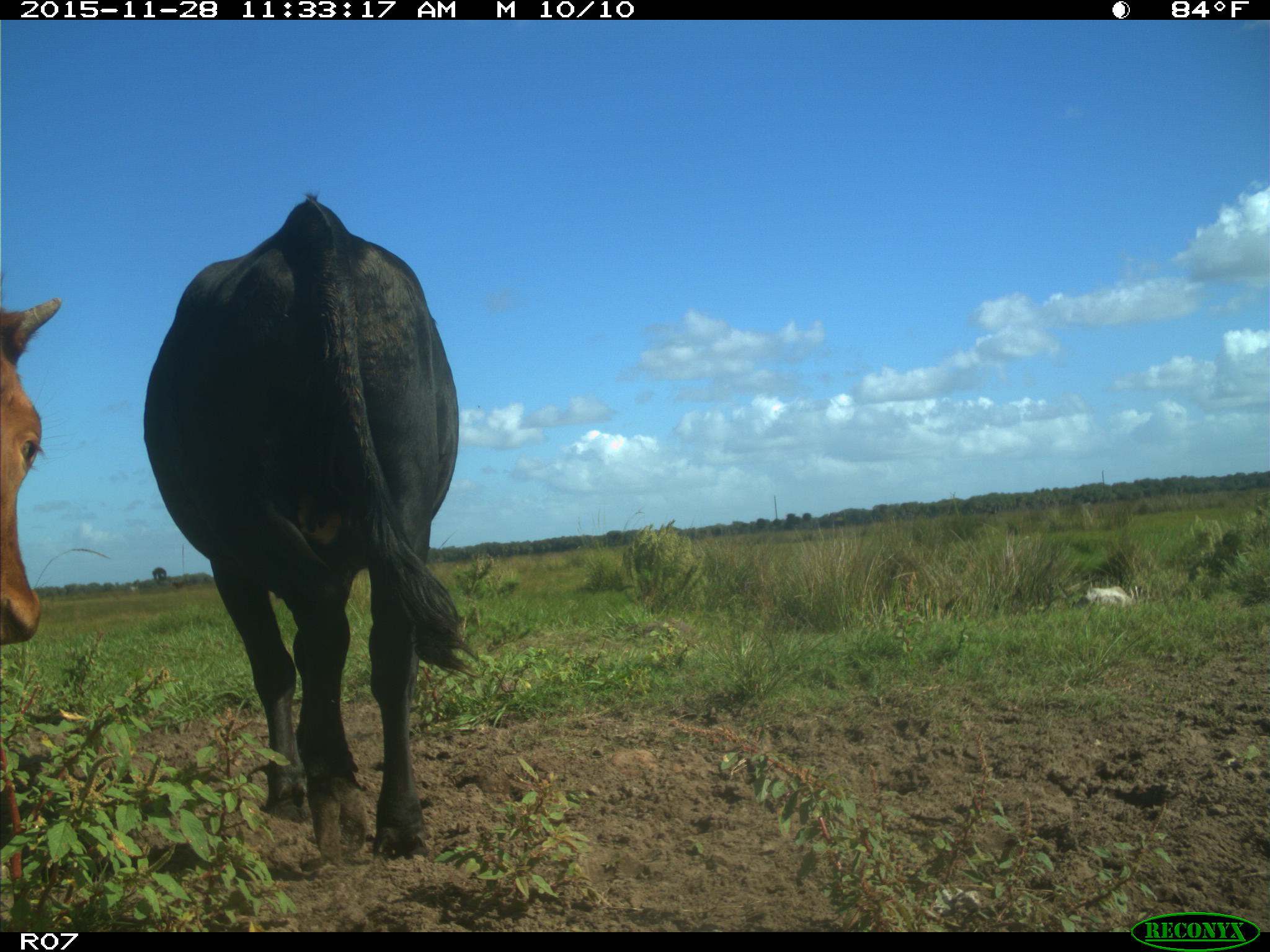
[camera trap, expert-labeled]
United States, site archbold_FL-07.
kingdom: Animalia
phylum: Chordata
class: Mammalia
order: Artiodactyla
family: Bovidae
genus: Bos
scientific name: Bos taurus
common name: domestic cow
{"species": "Bos taurus (domestic cow)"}